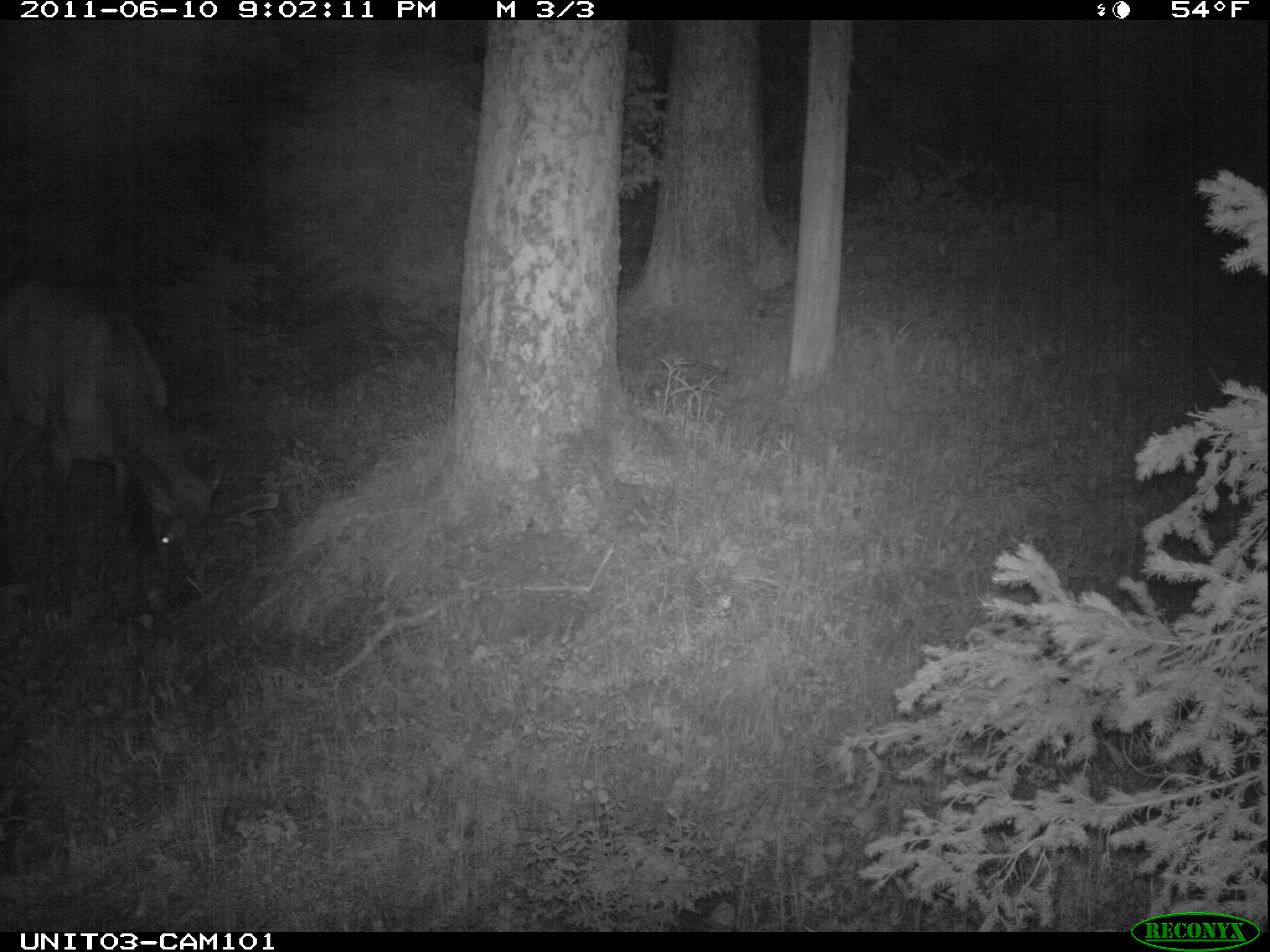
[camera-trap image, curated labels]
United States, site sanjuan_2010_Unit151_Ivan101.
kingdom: Animalia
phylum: Chordata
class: Mammalia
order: Artiodactyla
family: Cervidae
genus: Cervus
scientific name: Cervus elaphus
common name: red deer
Cervus elaphus (red deer).